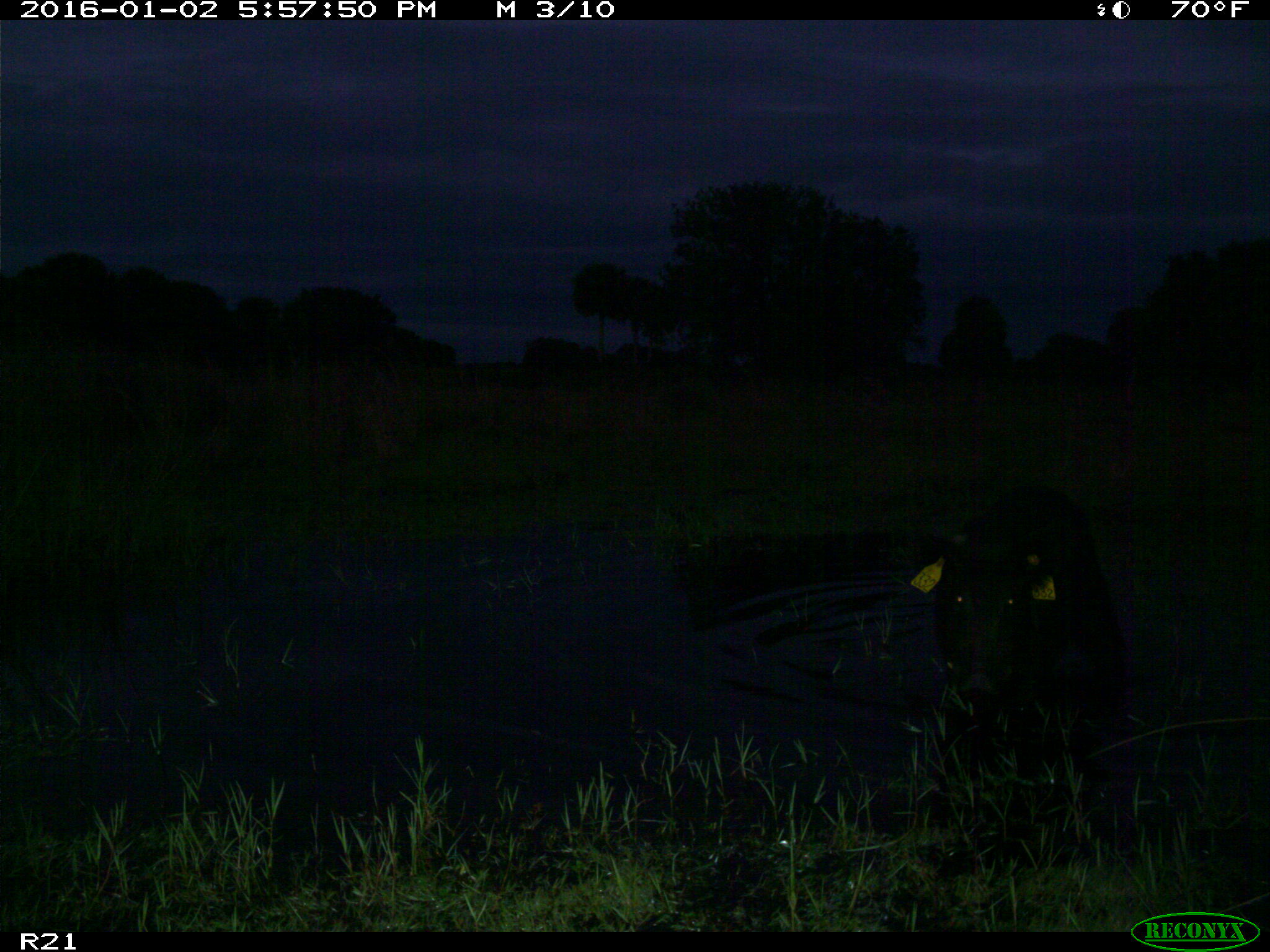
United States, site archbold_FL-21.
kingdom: Animalia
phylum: Chordata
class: Mammalia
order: Artiodactyla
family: Suidae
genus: Sus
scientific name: Sus scrofa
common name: wild boar